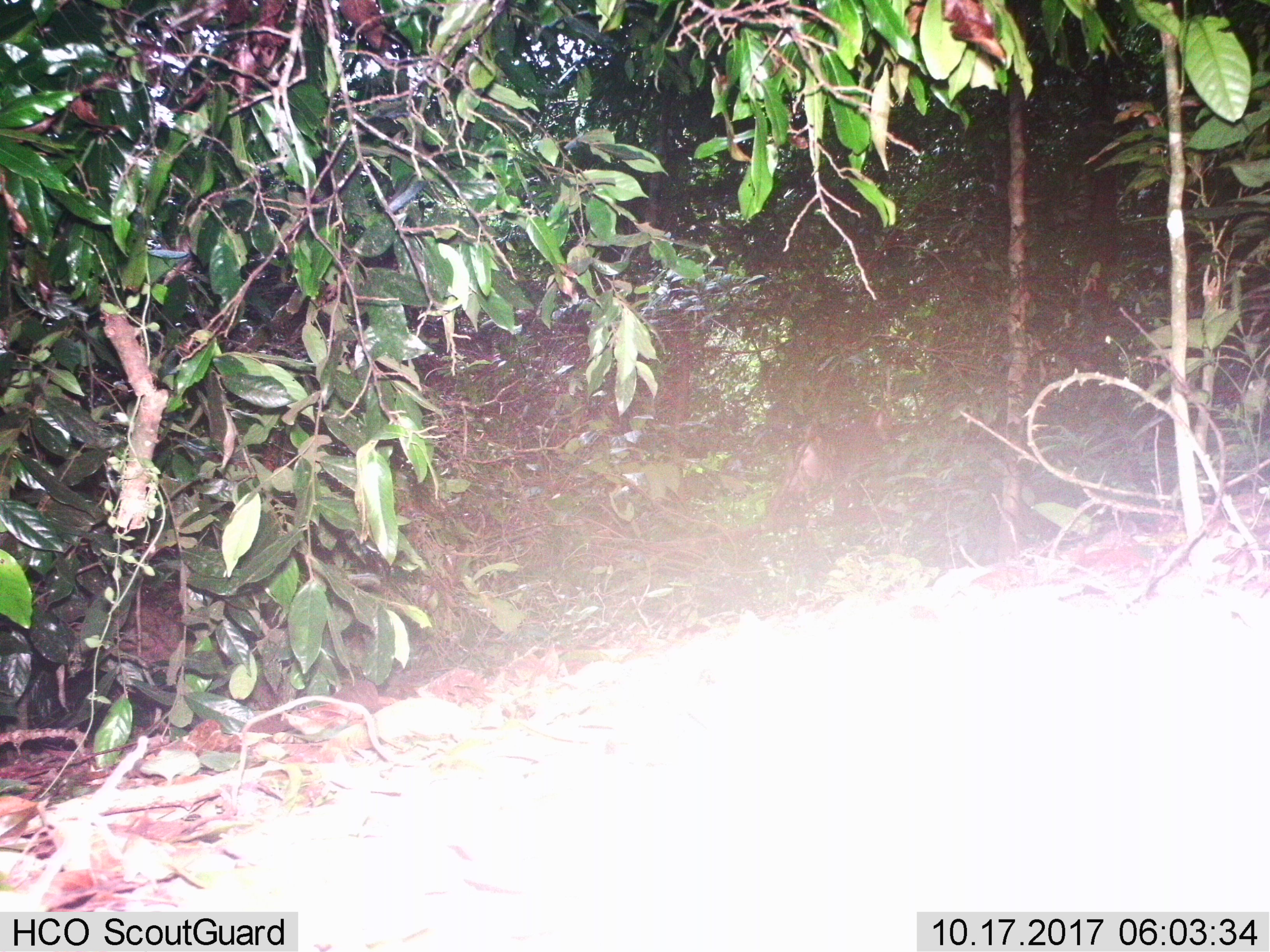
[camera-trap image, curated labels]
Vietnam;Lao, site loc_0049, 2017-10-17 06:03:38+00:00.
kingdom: Animalia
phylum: Chordata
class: Mammalia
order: Primates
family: Cercopithecidae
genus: Macaca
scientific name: Macaca nemestrina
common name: pig-tailed macaque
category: pig tailed macaque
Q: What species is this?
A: Pig tailed macaque (pig-tailed macaque) (Macaca nemestrina).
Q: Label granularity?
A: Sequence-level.